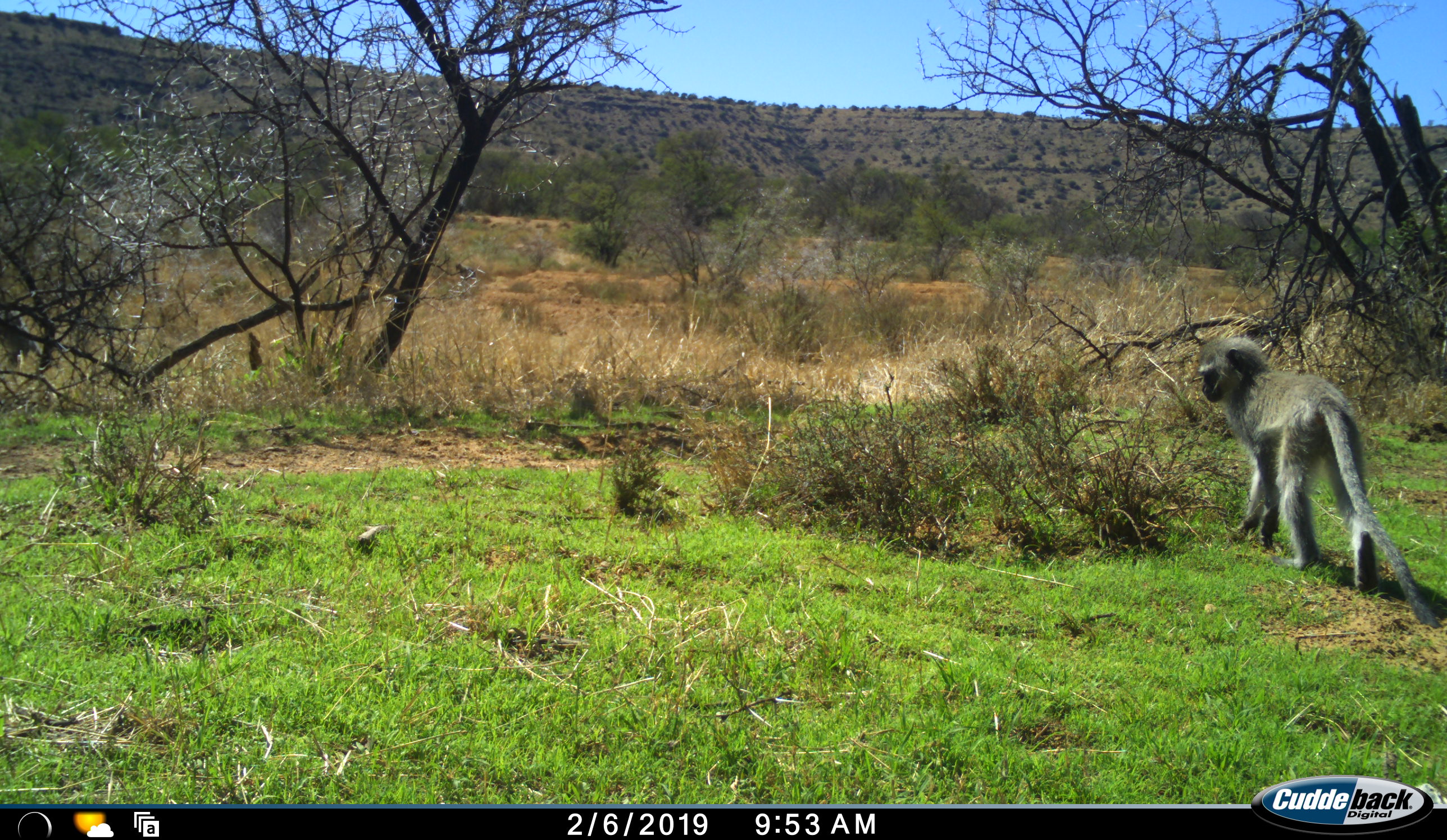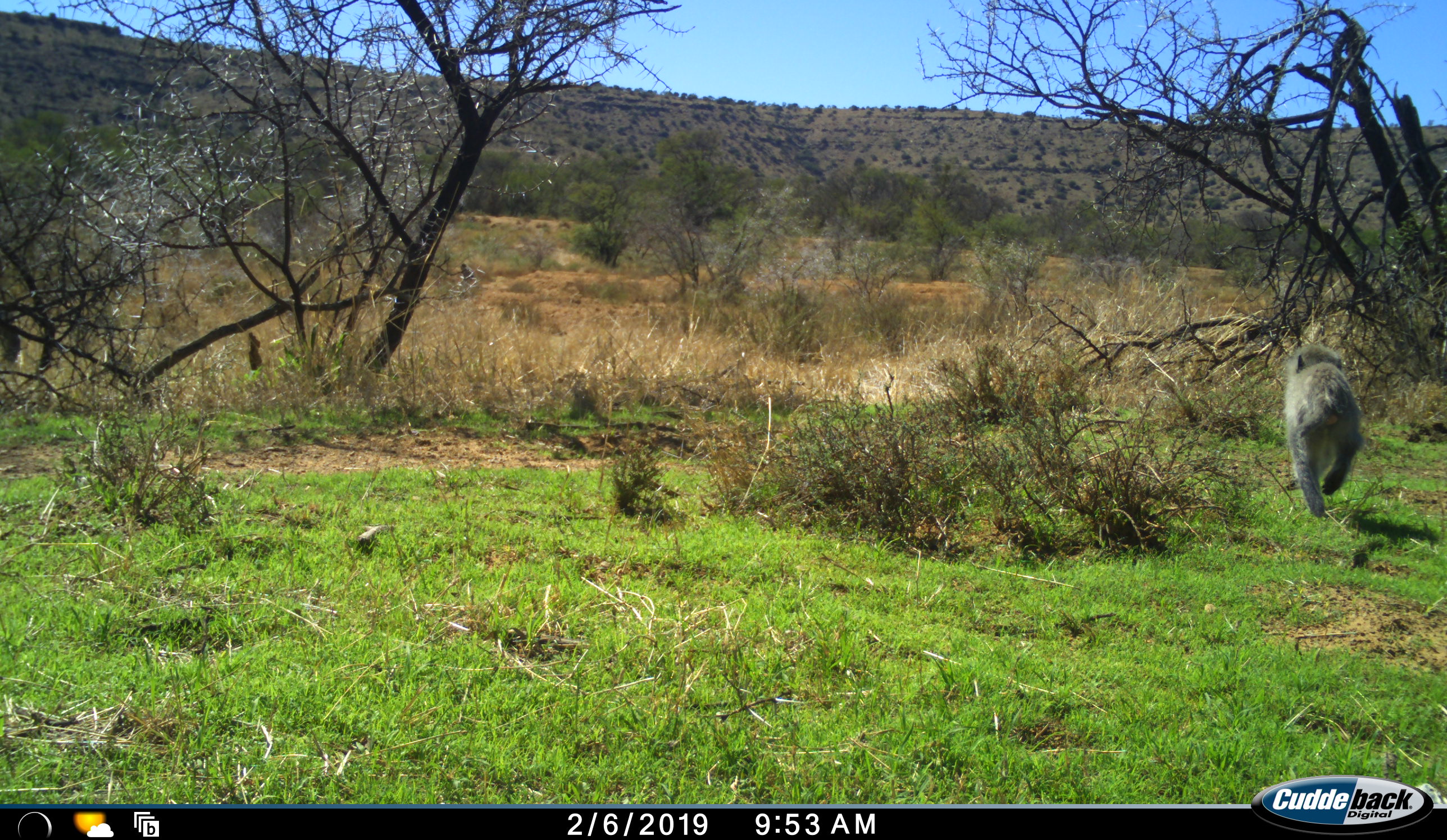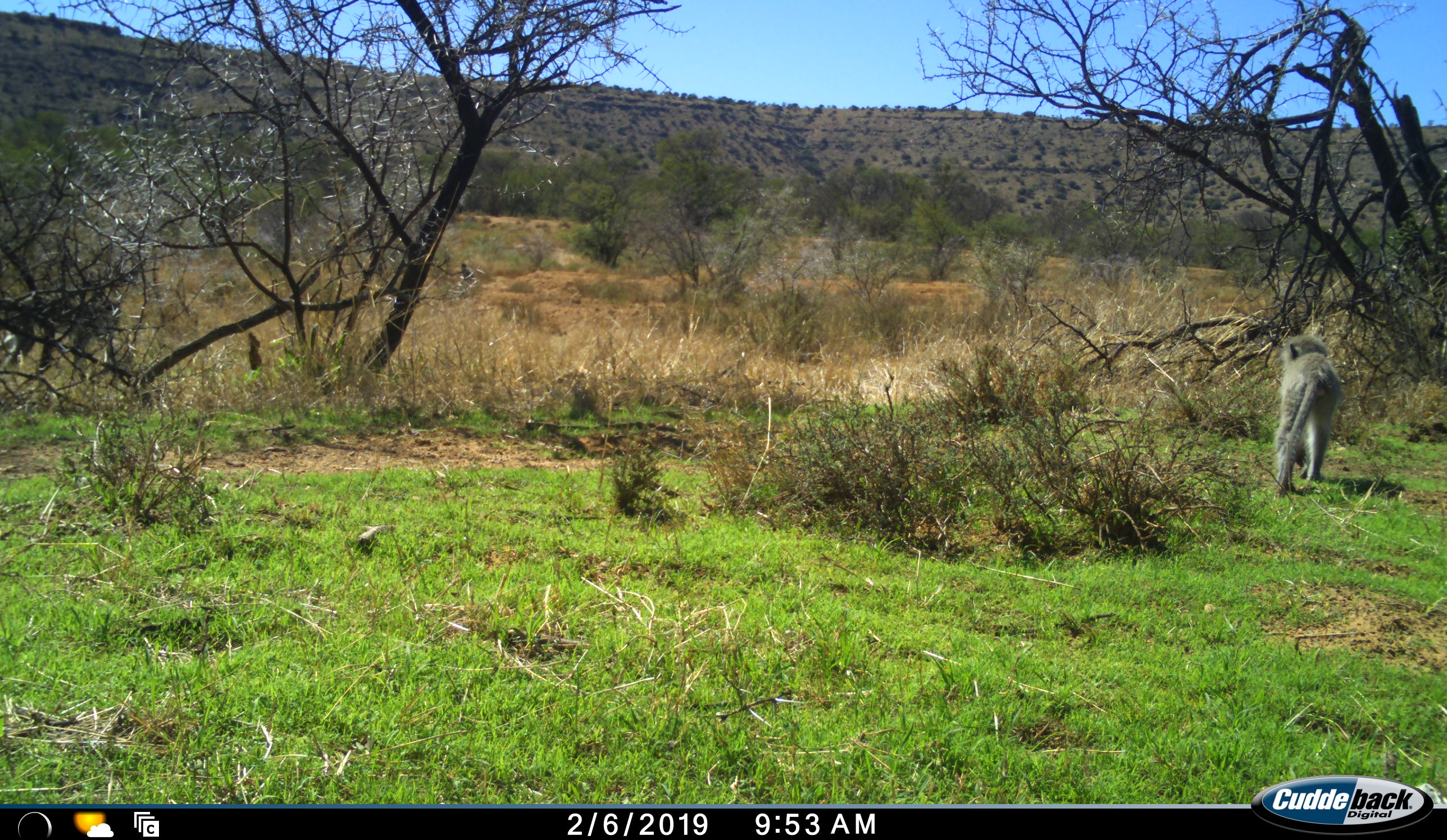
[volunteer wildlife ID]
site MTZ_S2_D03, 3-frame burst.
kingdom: Animalia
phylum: Chordata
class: Mammalia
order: Primates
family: Cercopithecidae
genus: Chlorocebus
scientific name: Chlorocebus pygerythrus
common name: vervet monkey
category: monkeyvervet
Monkeyvervet (vervet monkey) (Chlorocebus pygerythrus), count 2. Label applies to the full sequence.